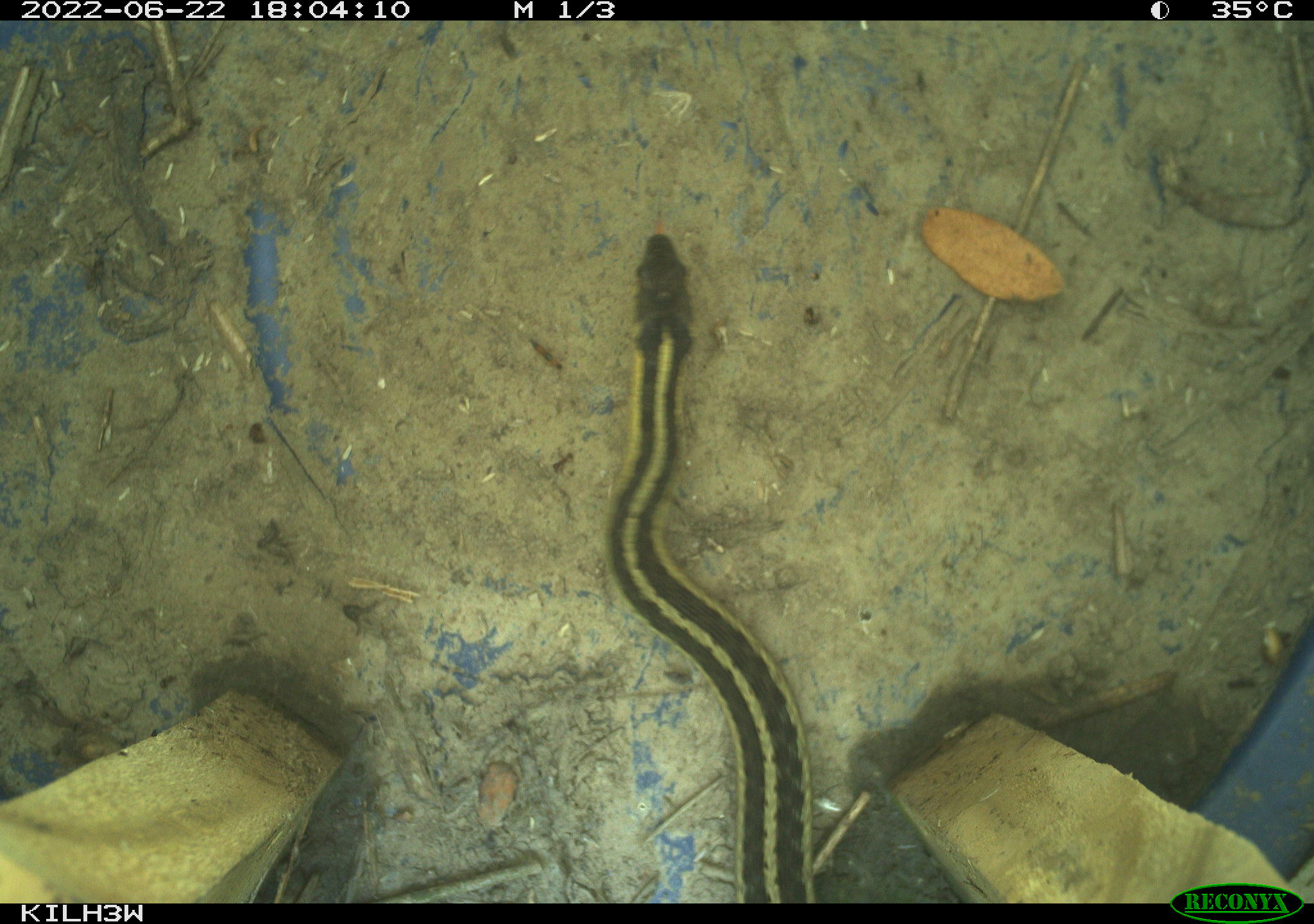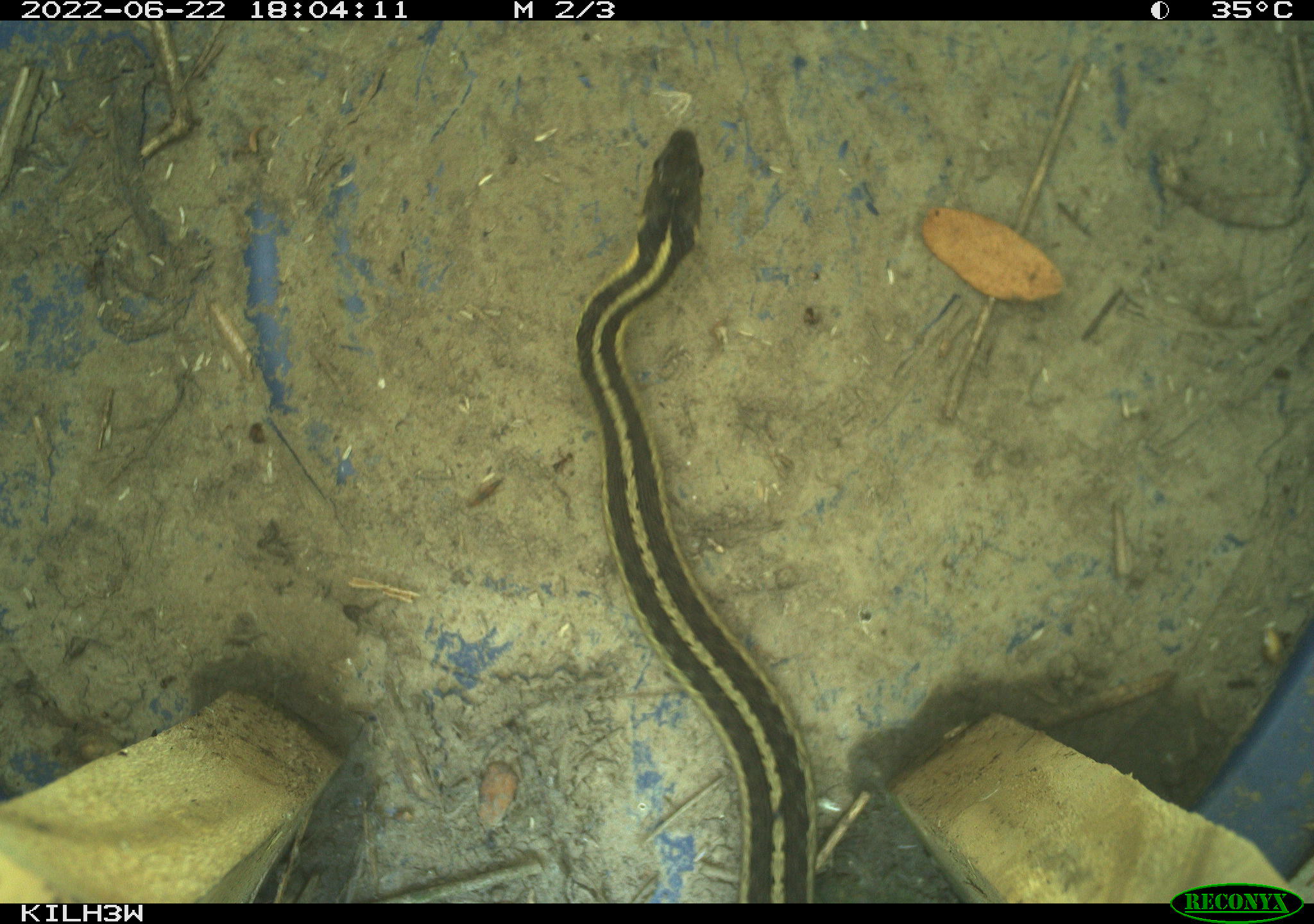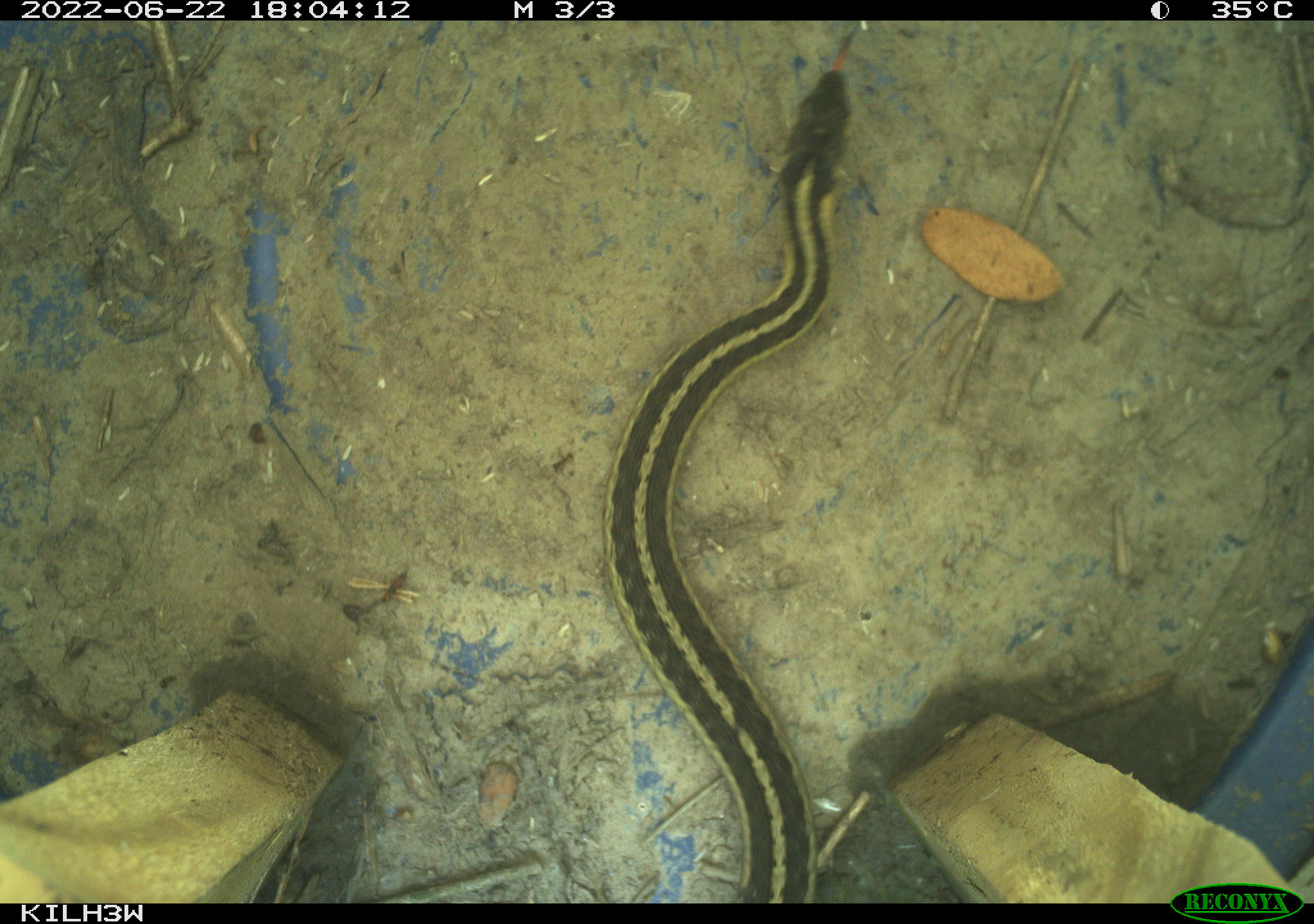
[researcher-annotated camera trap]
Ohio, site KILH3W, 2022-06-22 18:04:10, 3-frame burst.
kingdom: Animalia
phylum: Chordata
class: Reptilia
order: Squamata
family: Colubridae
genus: Thamnophis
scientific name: Thamnophis sirtalis sirtalis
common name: eastern gartersnake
Eastern gartersnake (Thamnophis sirtalis sirtalis).